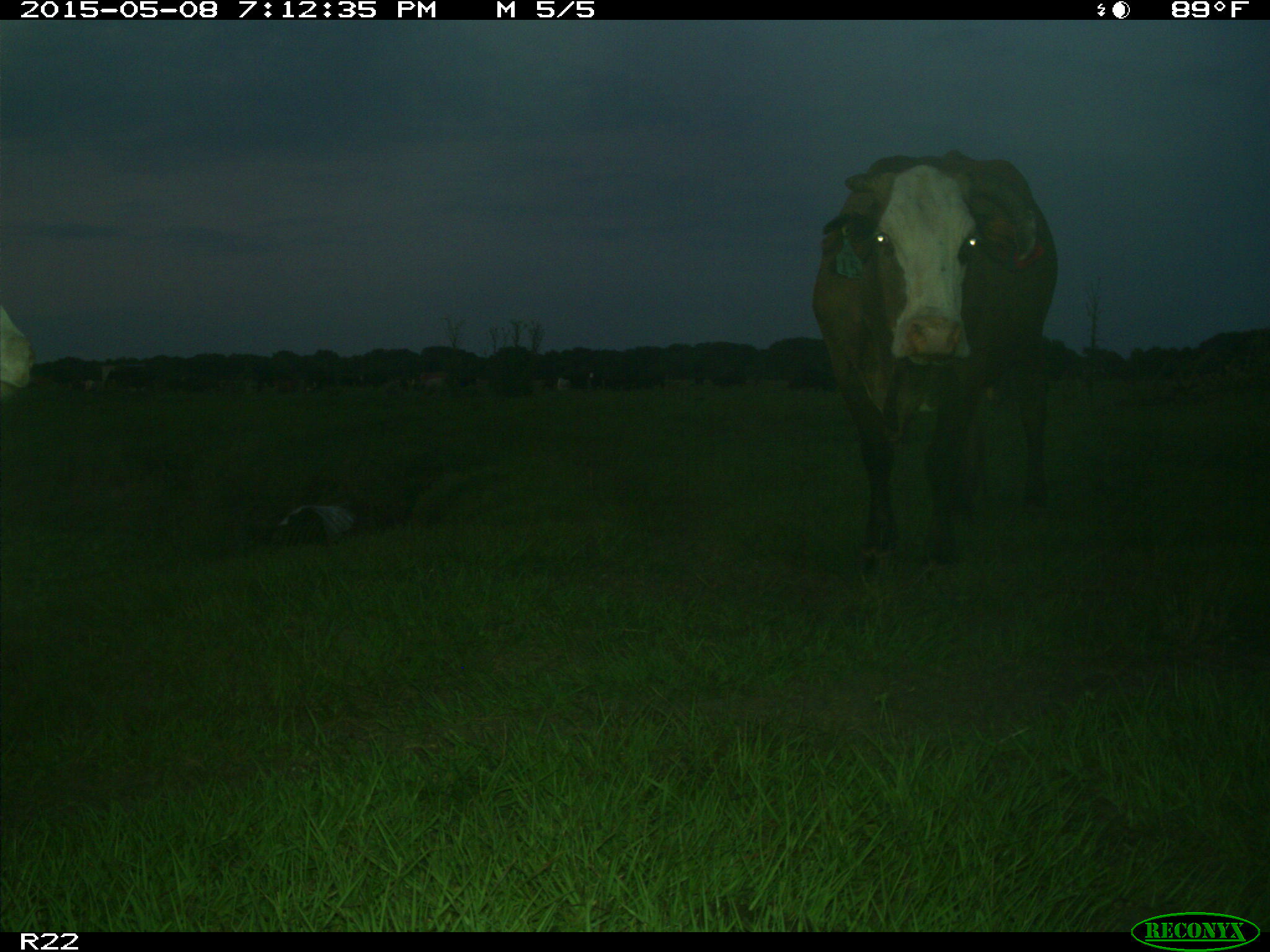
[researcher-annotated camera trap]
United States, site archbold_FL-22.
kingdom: Animalia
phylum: Chordata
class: Mammalia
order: Artiodactyla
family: Bovidae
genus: Bos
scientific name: Bos taurus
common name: domestic cow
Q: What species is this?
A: Bos taurus (domestic cow).